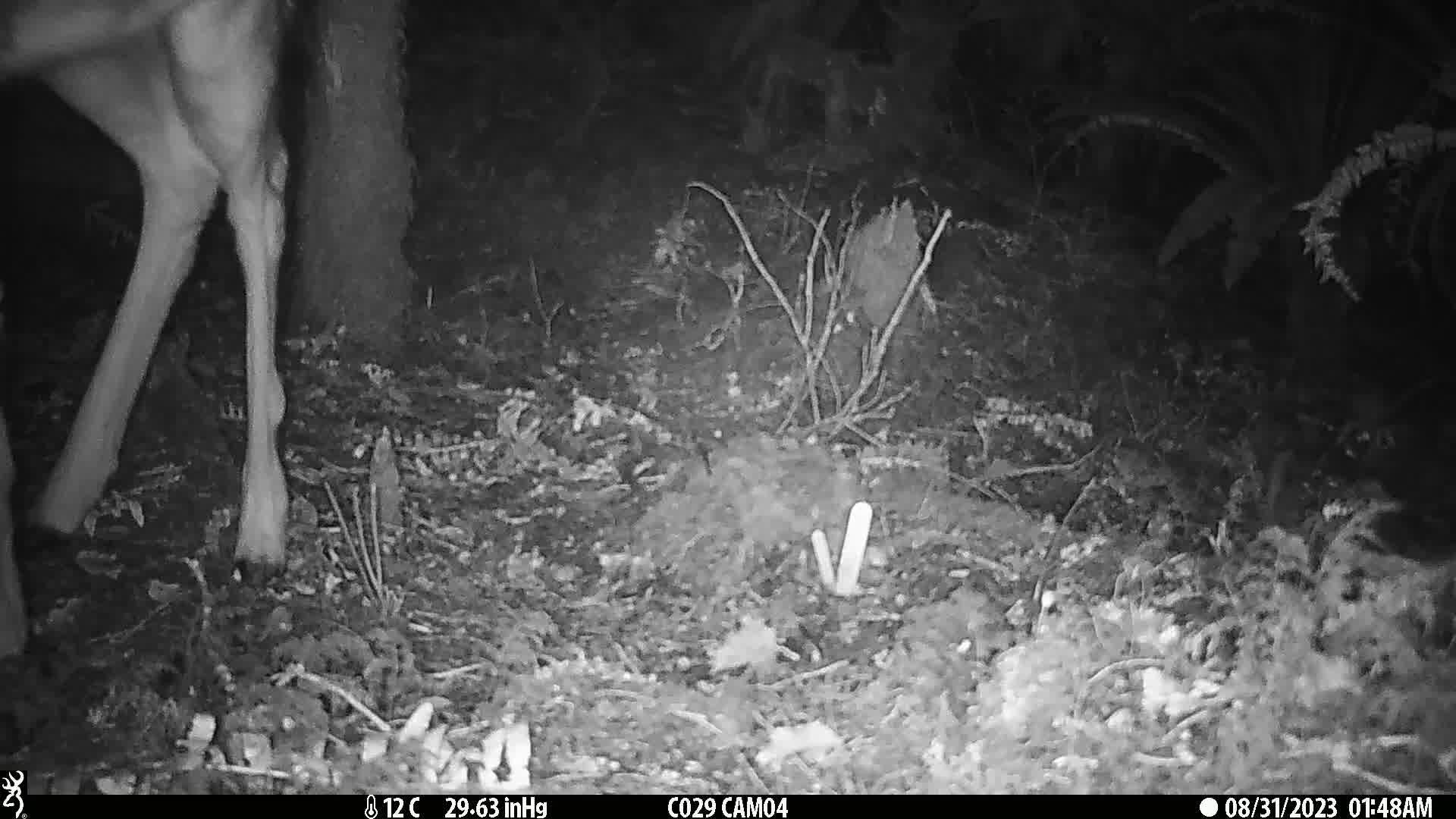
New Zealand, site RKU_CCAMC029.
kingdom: Animalia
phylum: Chordata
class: Mammalia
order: Artiodactyla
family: Cervidae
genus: Odocoileus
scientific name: Odocoileus virginianus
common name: white-tailed deer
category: white tailed deer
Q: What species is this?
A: White tailed deer (white-tailed deer) (Odocoileus virginianus).